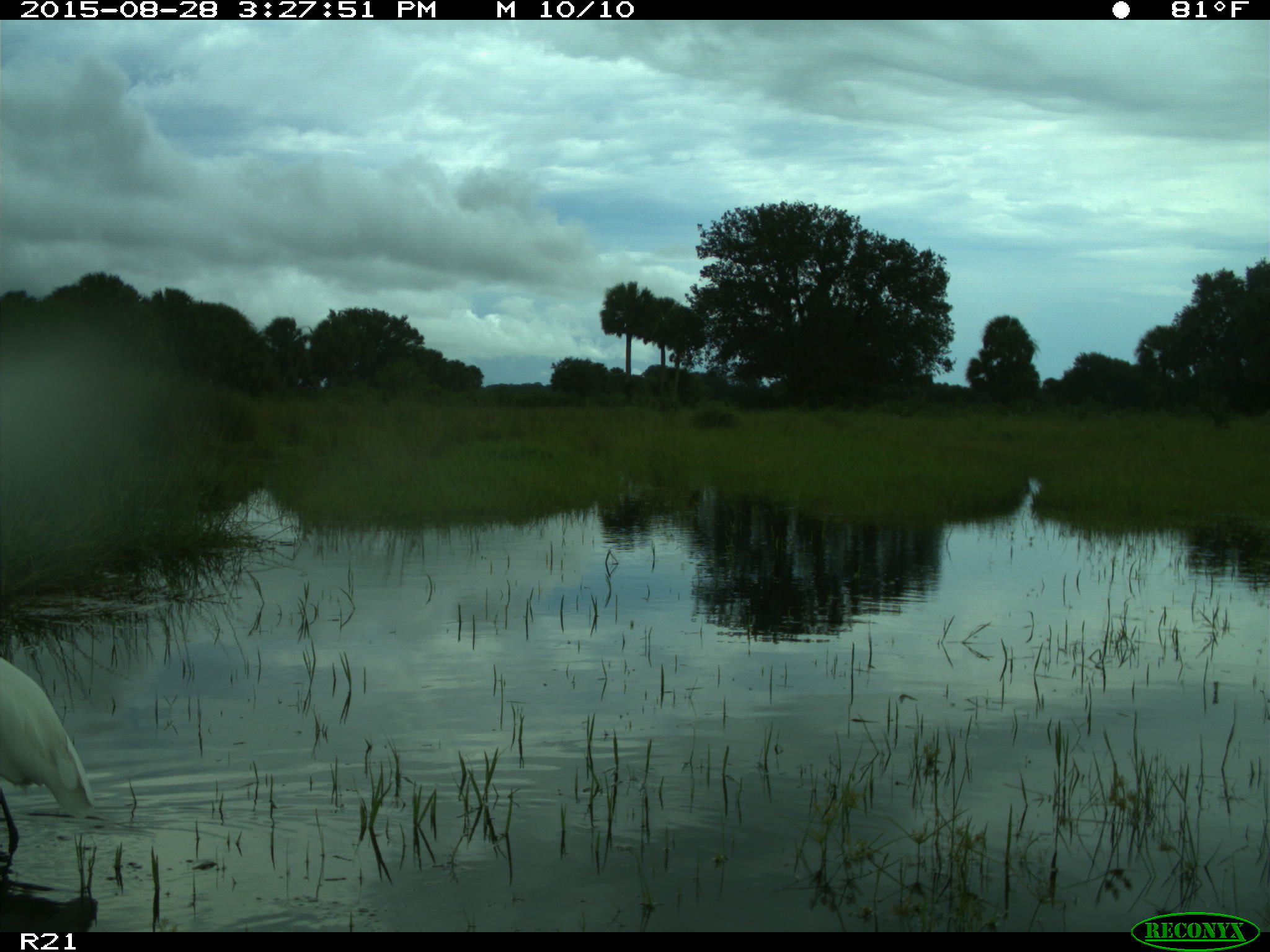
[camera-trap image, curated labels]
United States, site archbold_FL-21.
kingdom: Animalia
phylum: Chordata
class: Aves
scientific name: Aves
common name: birds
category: unidentified bird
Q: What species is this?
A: Unidentified bird (birds) (Aves).